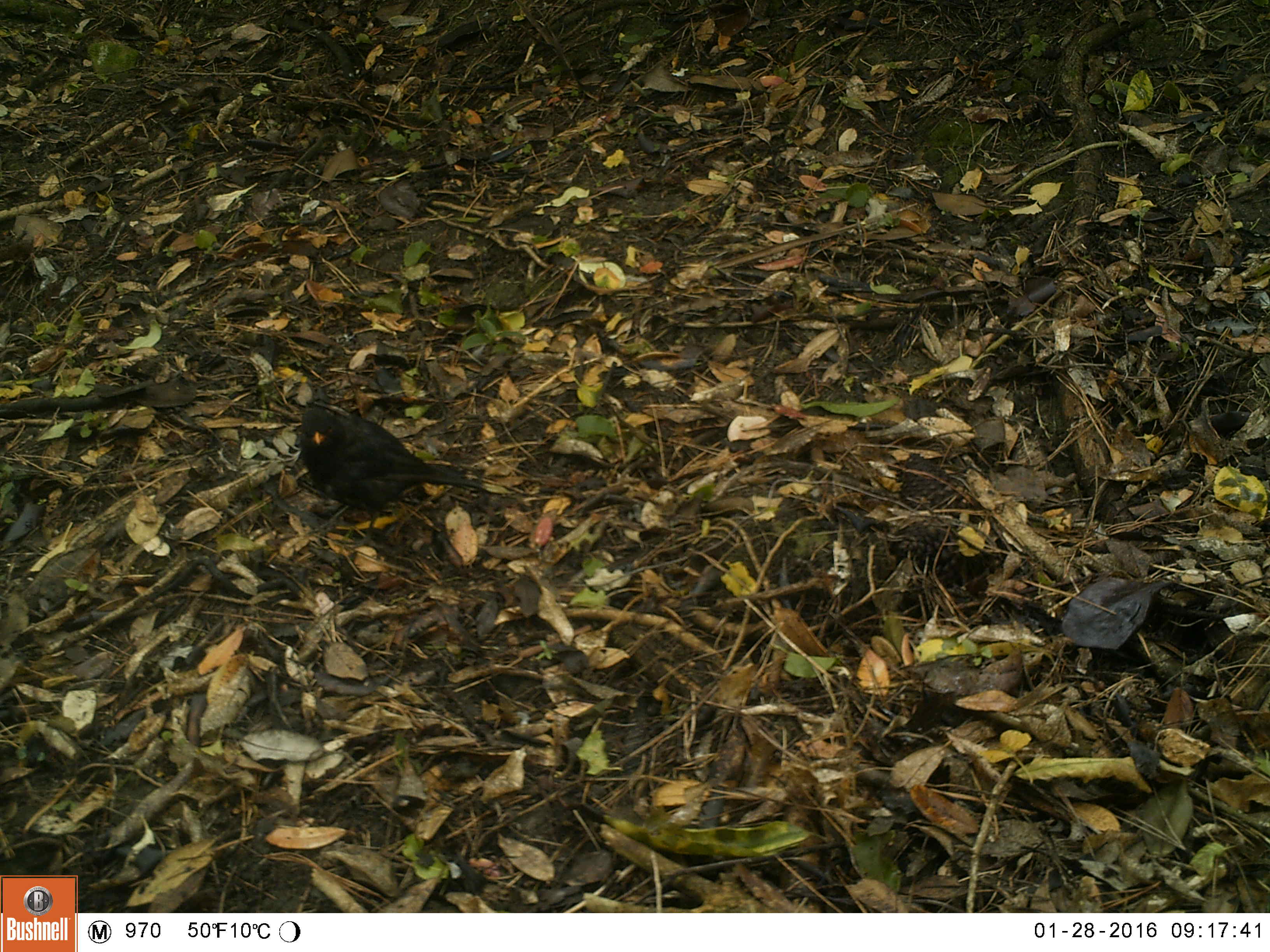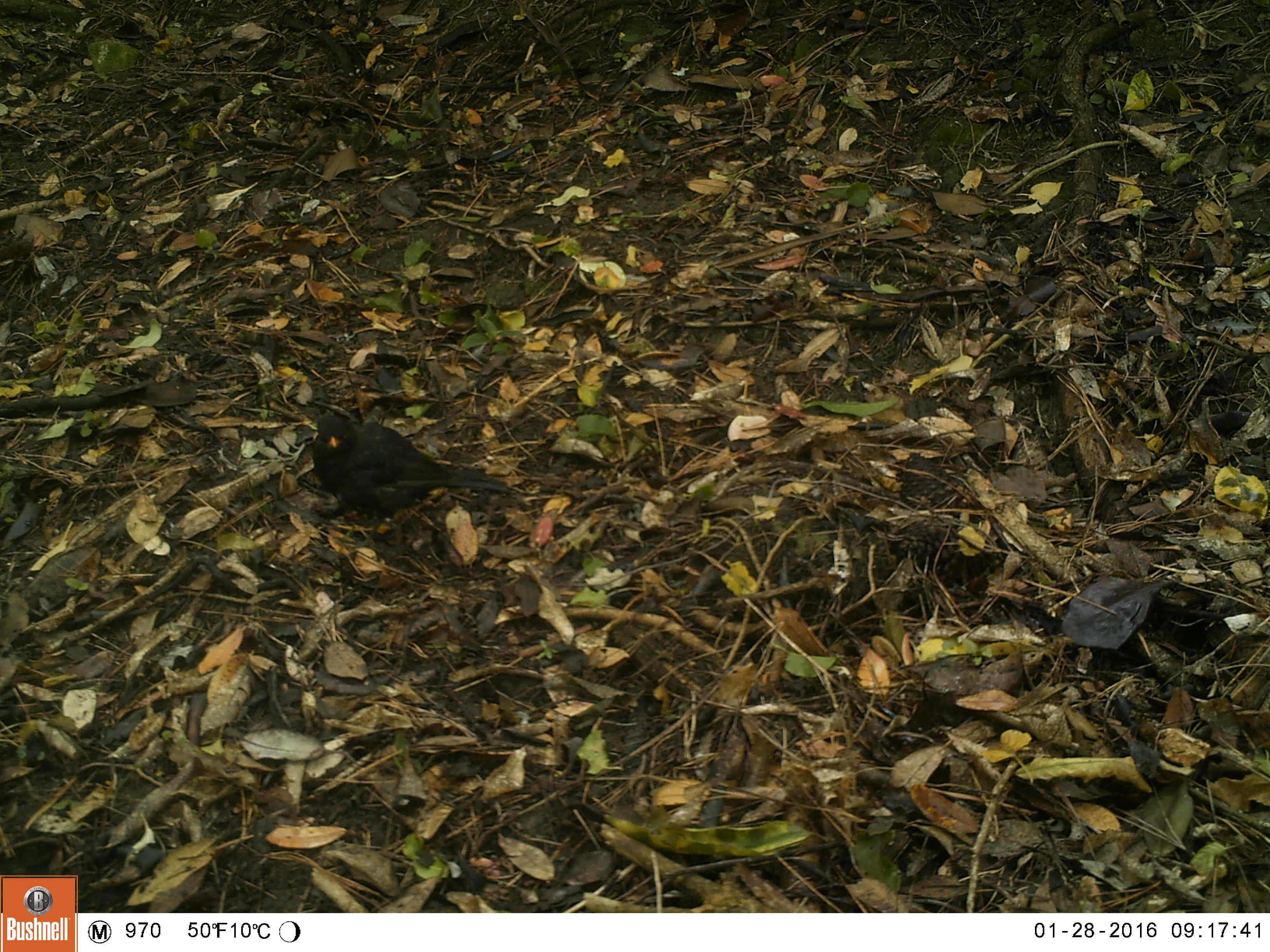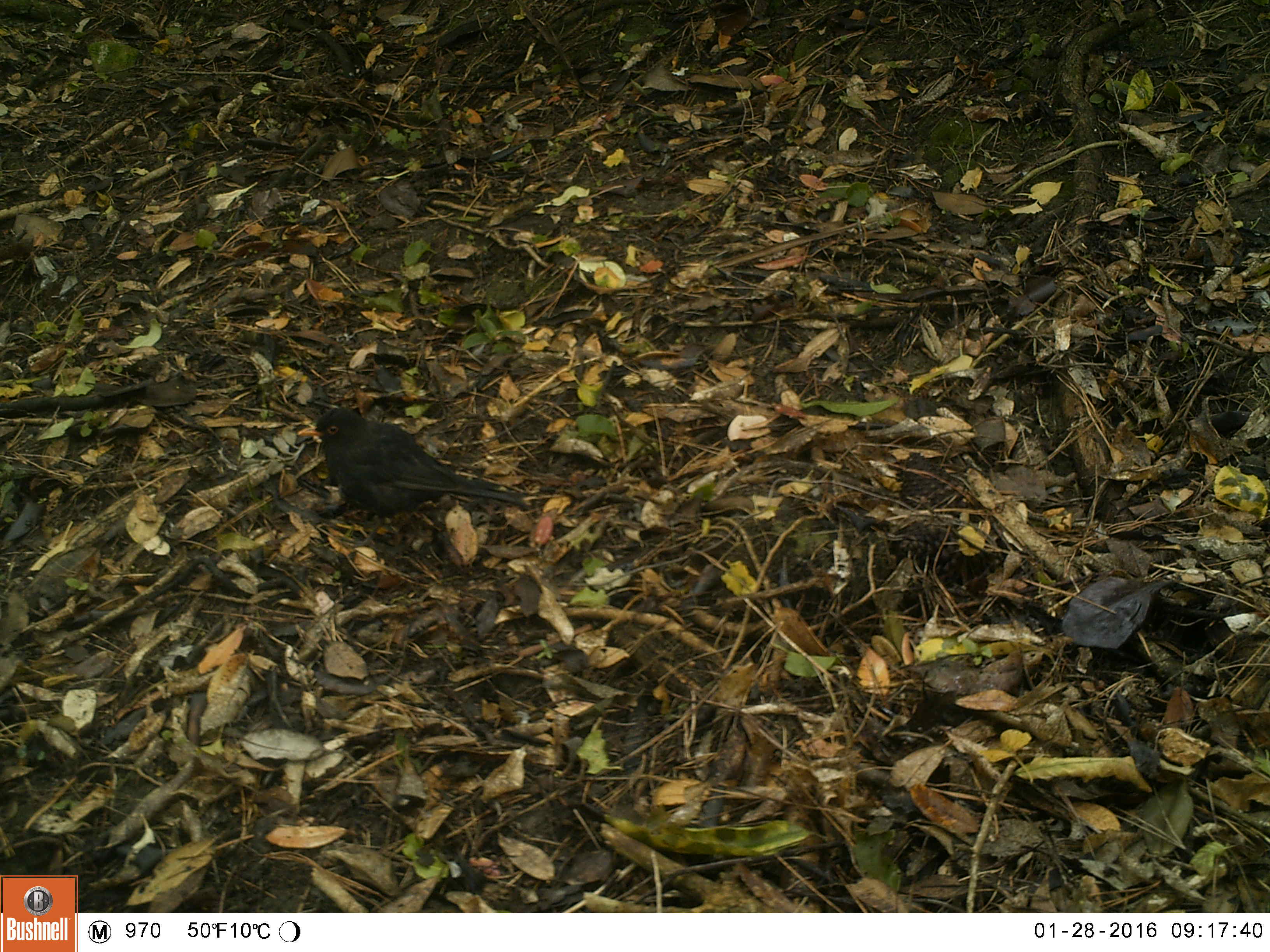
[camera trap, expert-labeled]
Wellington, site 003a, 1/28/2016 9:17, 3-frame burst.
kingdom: Animalia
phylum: Chordata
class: Aves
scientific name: Aves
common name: bird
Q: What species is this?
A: Bird (Aves).